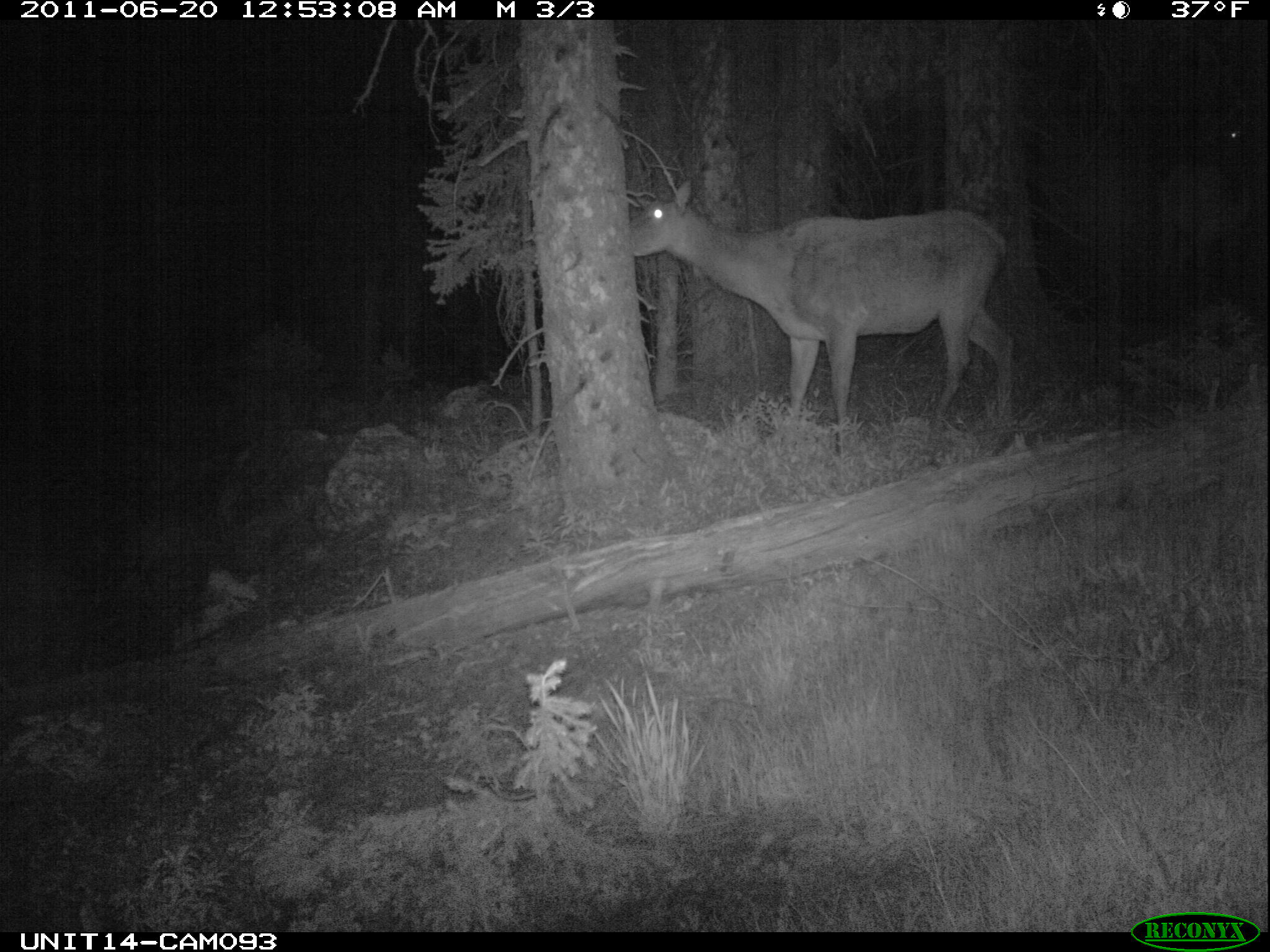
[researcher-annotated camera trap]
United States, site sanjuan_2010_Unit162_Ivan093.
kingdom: Animalia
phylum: Chordata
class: Mammalia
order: Artiodactyla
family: Cervidae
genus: Cervus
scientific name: Cervus elaphus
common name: red deer